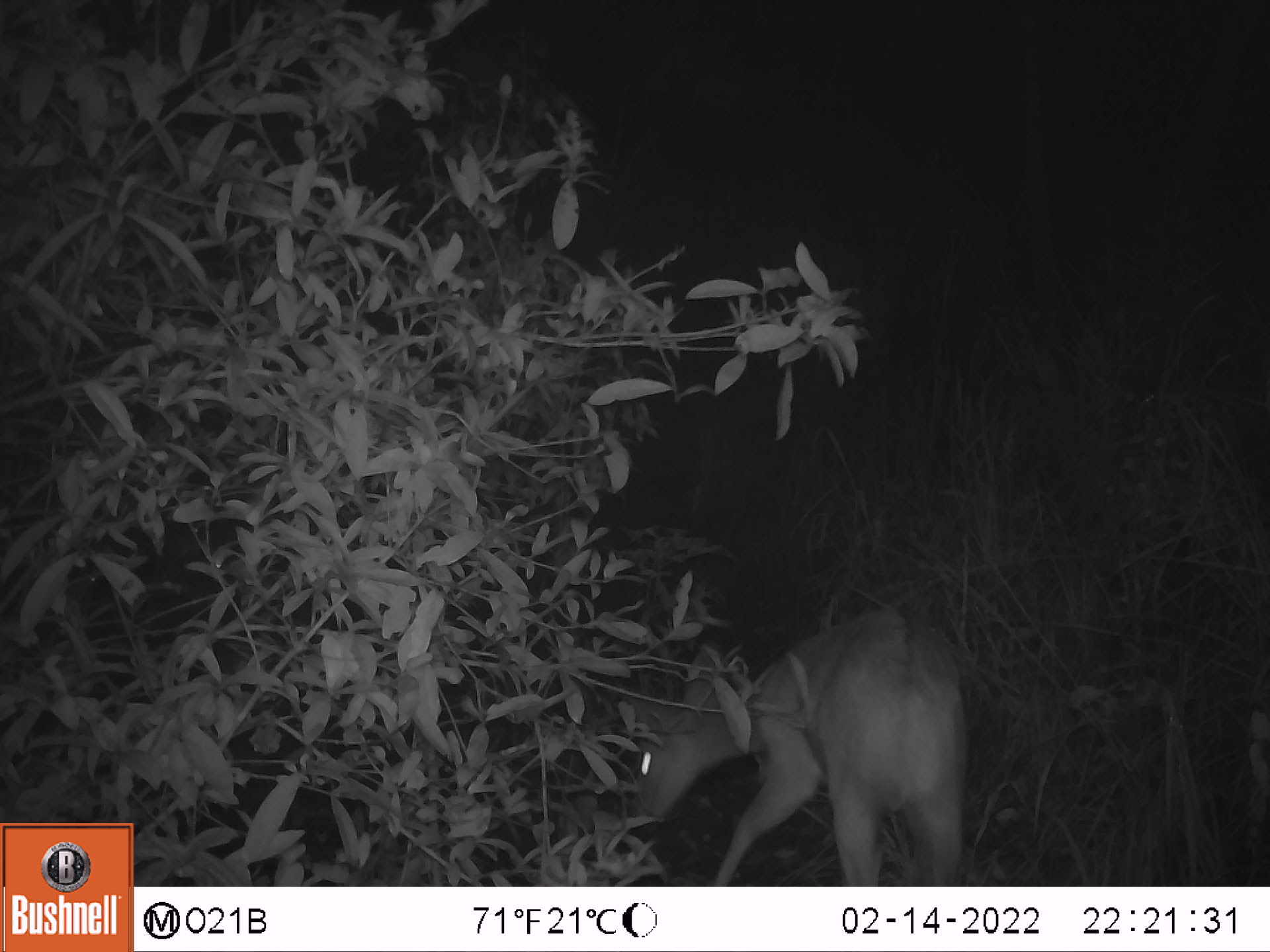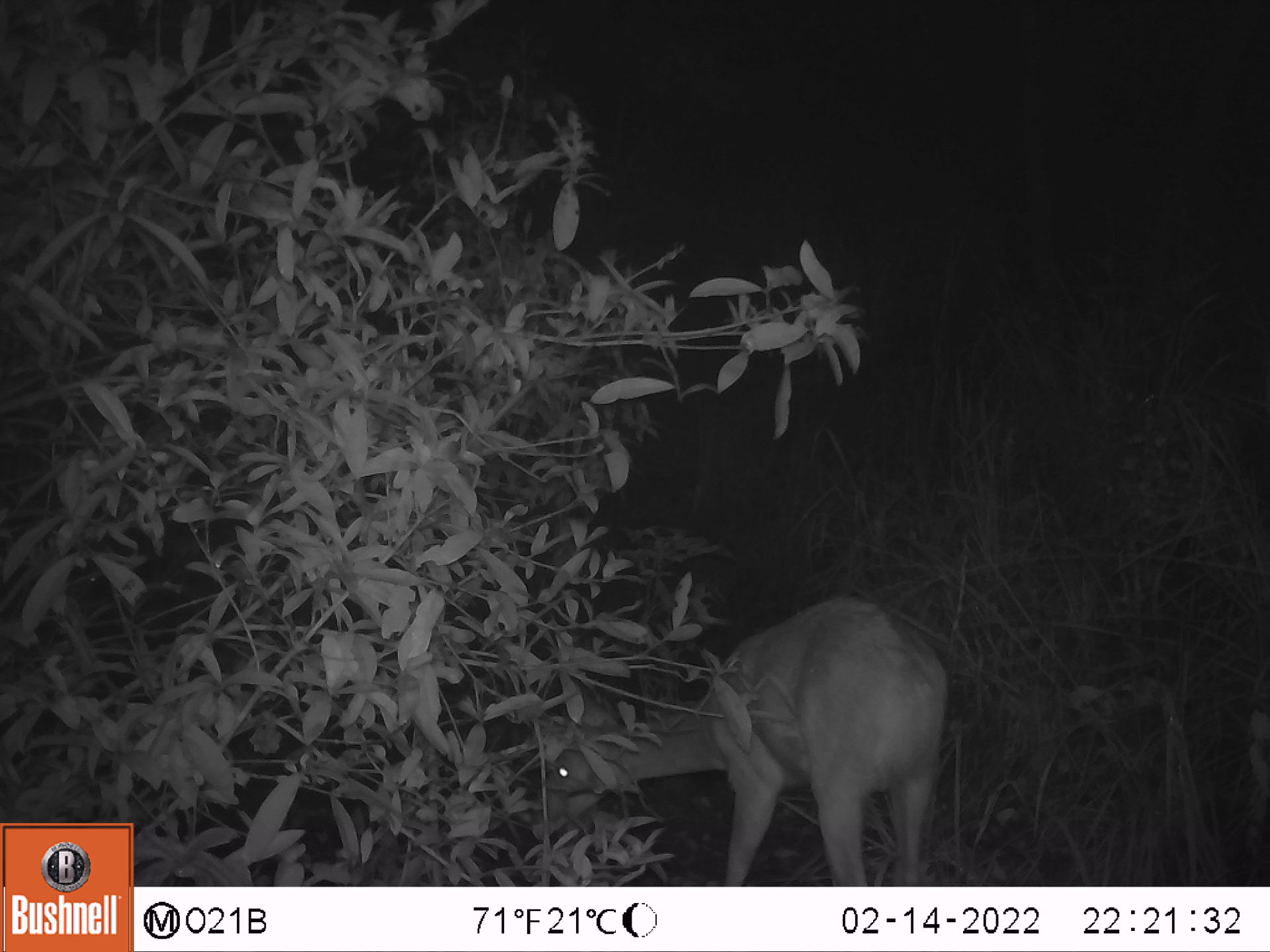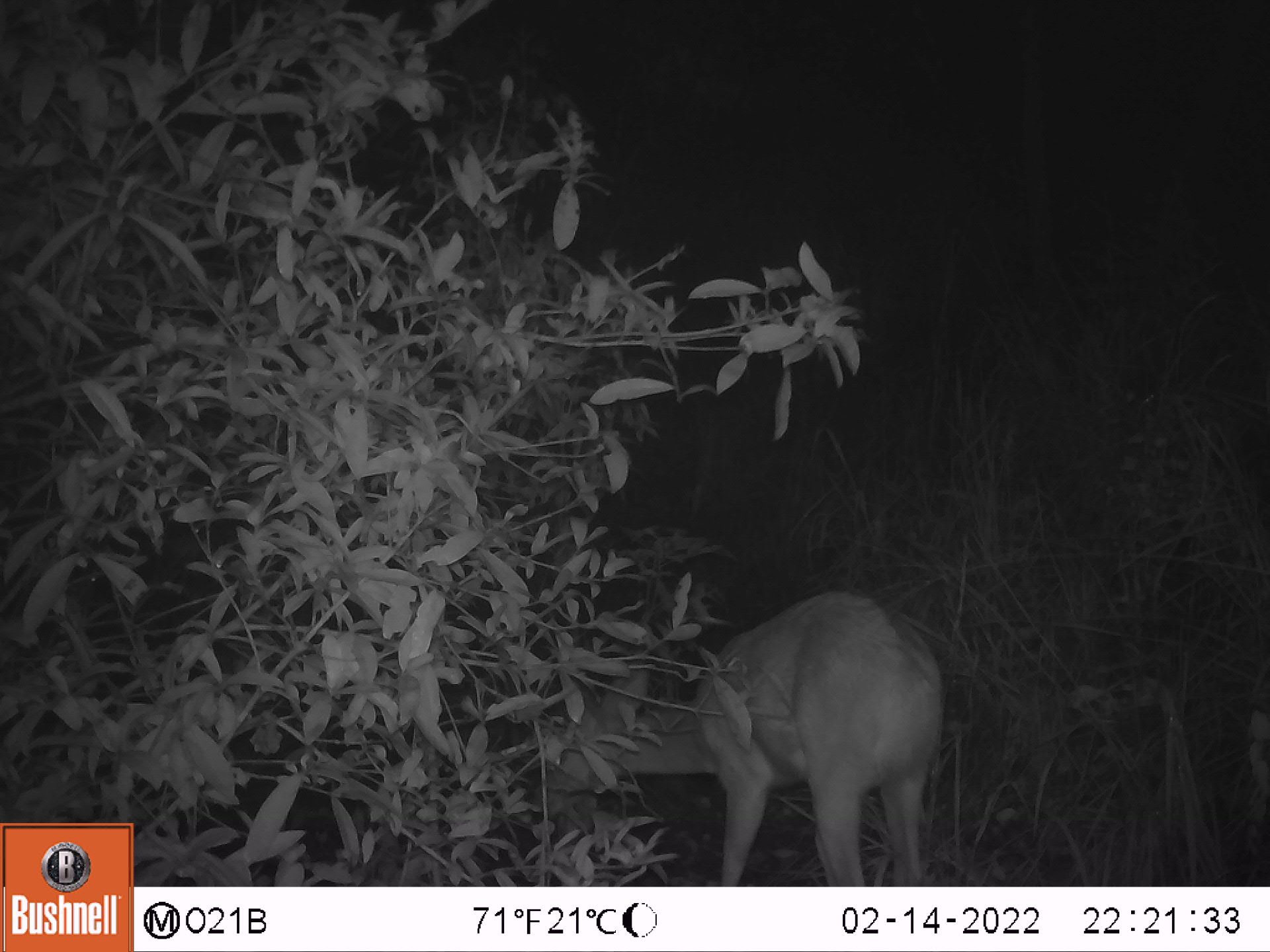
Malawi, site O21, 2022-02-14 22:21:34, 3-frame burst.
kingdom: Animalia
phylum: Chordata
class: Mammalia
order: Artiodactyla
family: Bovidae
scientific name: Antilopinae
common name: small antelope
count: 1